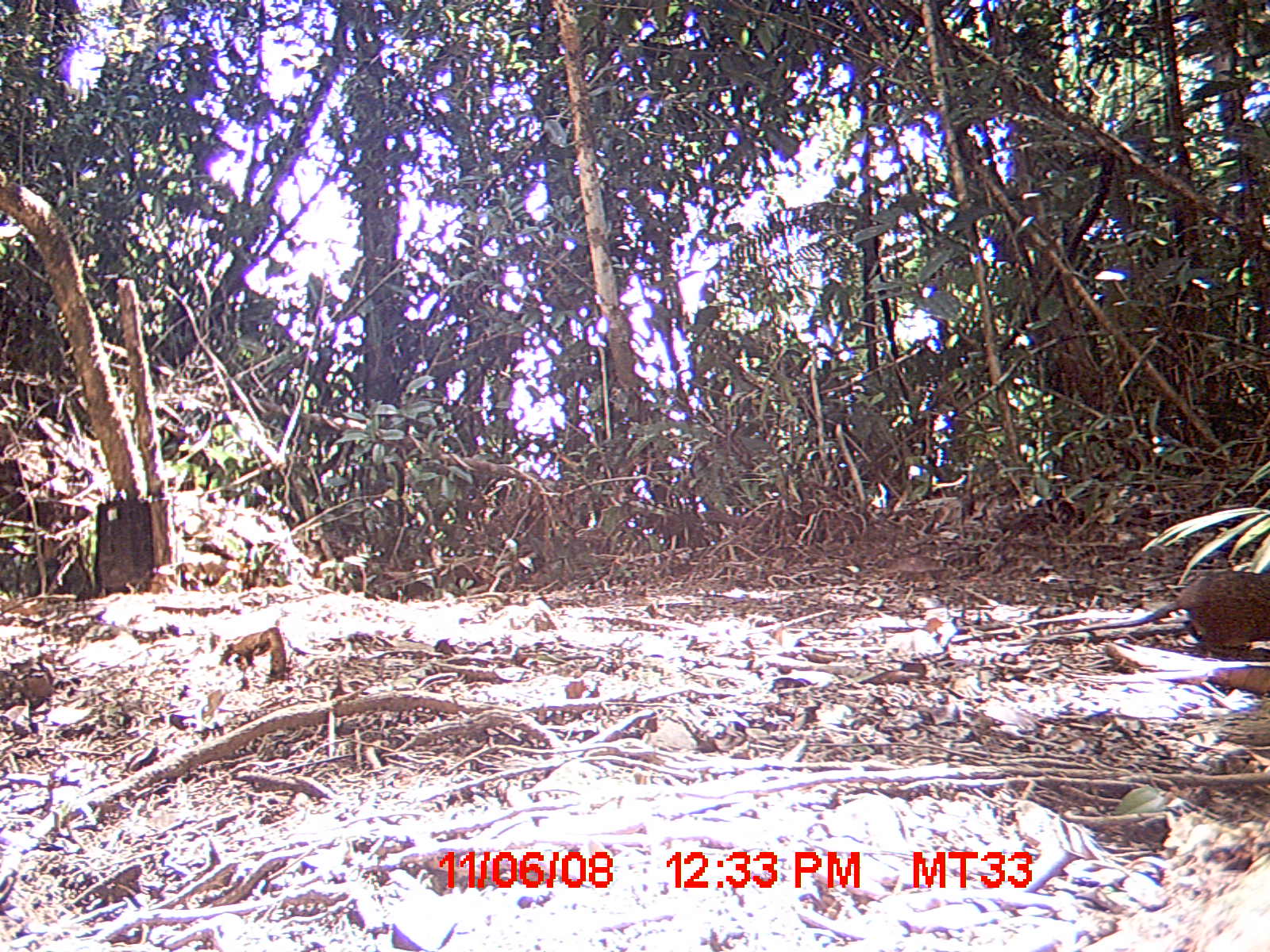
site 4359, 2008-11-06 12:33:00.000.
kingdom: Animalia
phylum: Chordata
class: Mammalia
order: Rodentia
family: Muridae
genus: Rattus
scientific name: Rattus rattus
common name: black rat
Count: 1.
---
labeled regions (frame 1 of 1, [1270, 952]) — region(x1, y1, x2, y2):
rattus rattus: region(1048, 567, 1270, 660)